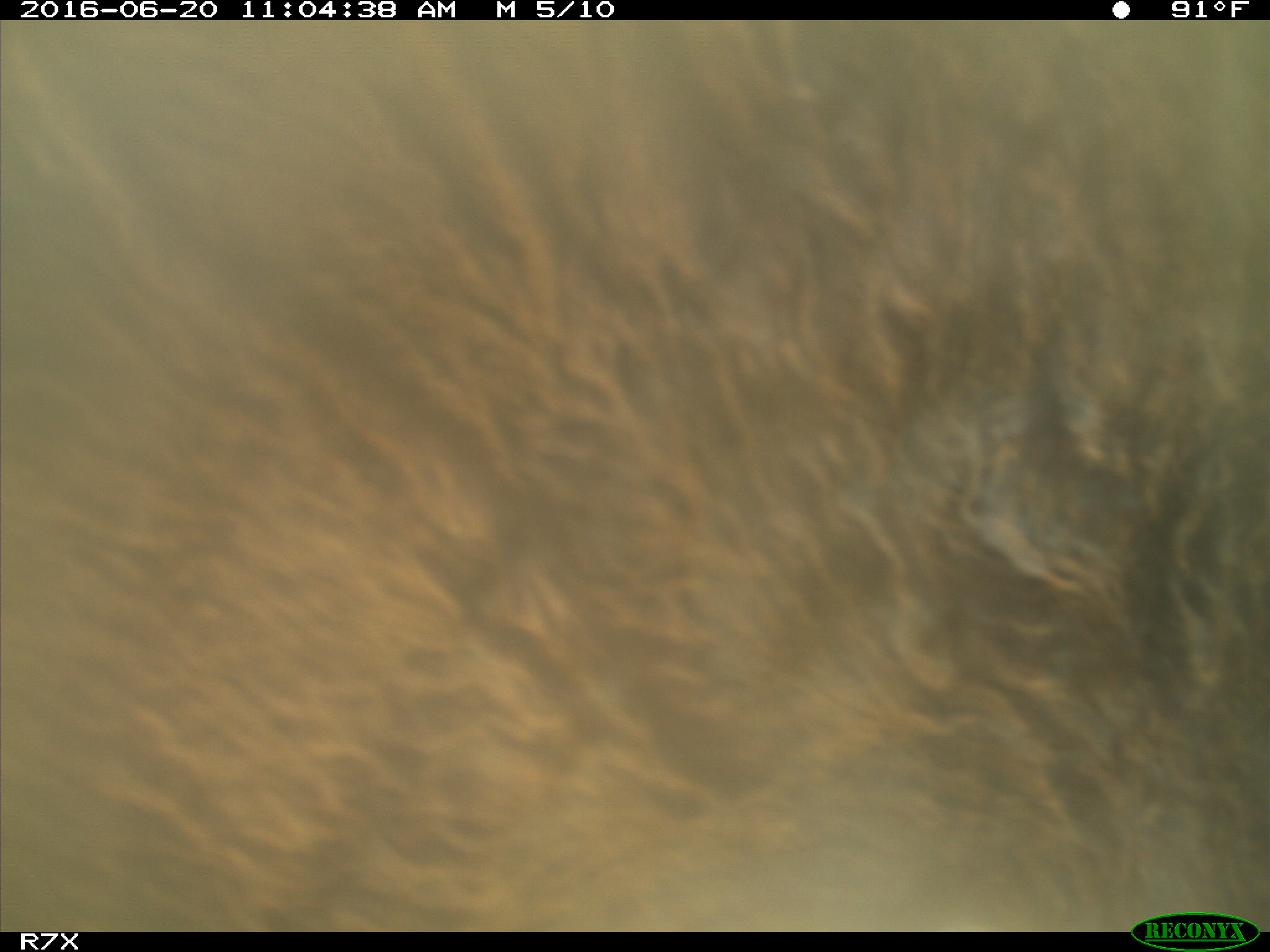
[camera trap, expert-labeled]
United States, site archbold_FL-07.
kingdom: Animalia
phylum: Chordata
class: Mammalia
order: Artiodactyla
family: Bovidae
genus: Bos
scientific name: Bos taurus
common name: domestic cow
Bos taurus (domestic cow).